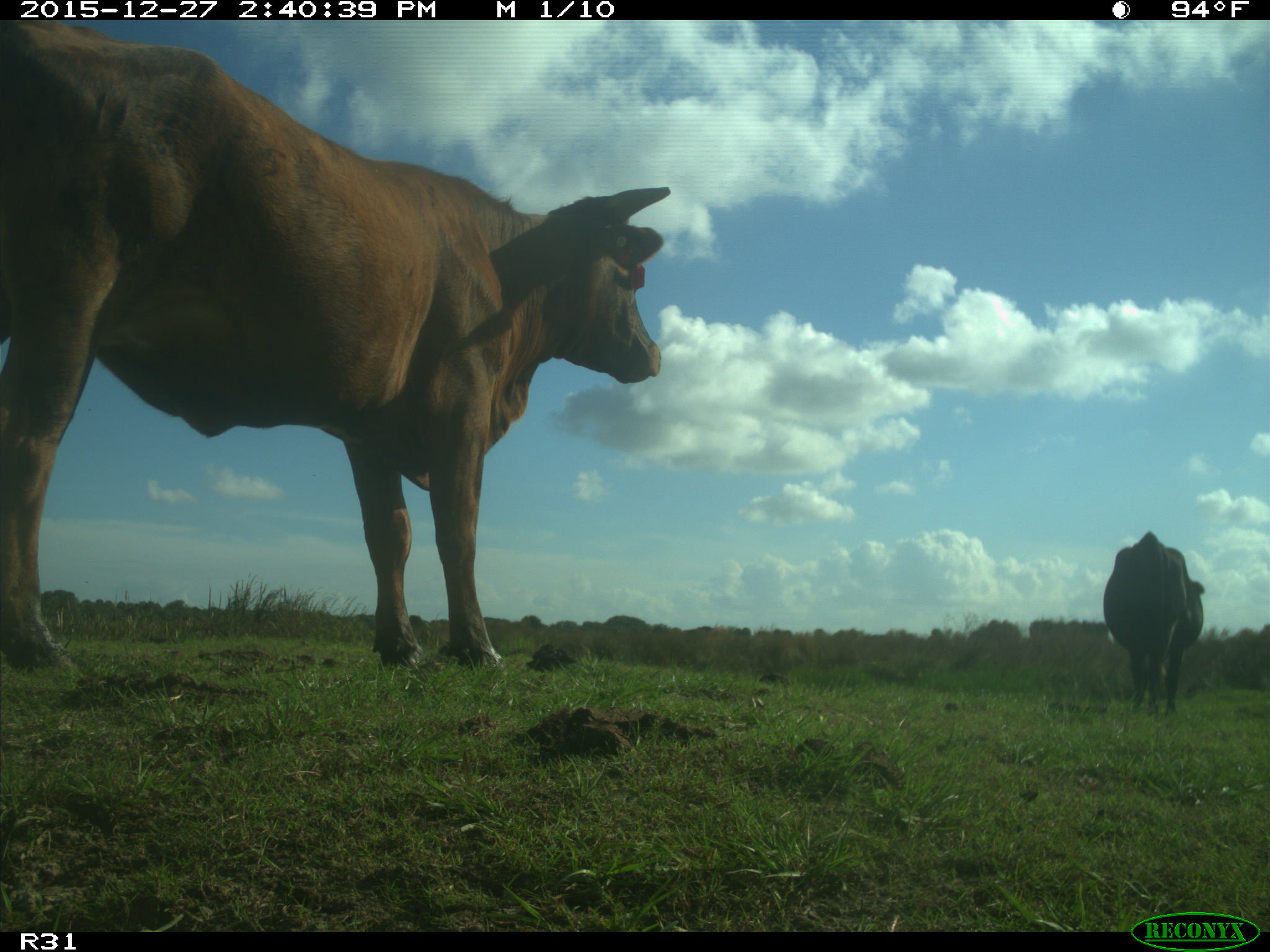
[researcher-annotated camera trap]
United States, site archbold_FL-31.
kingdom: Animalia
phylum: Chordata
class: Mammalia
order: Artiodactyla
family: Bovidae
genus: Bos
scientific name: Bos taurus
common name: domestic cow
Bos taurus (domestic cow).